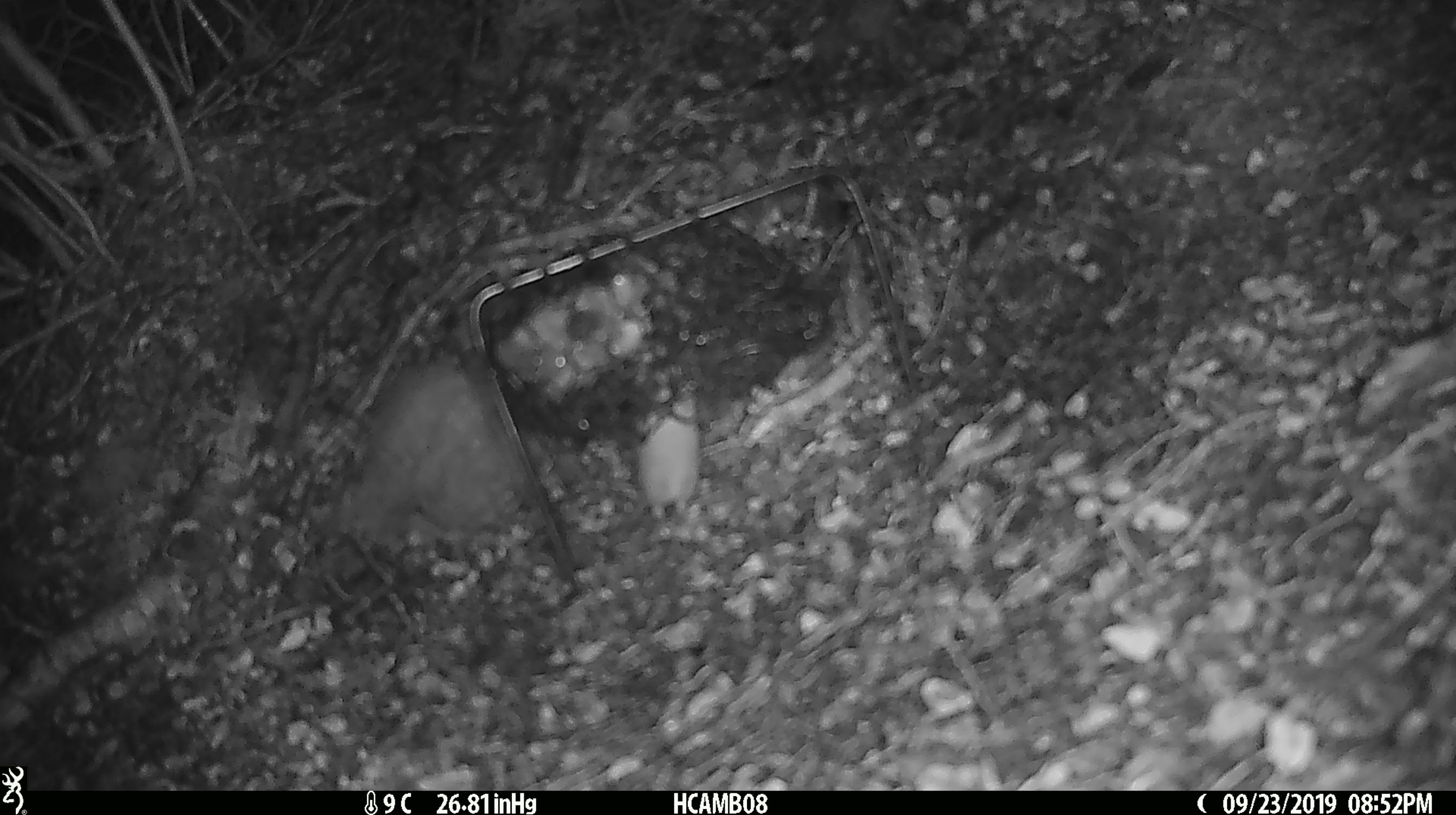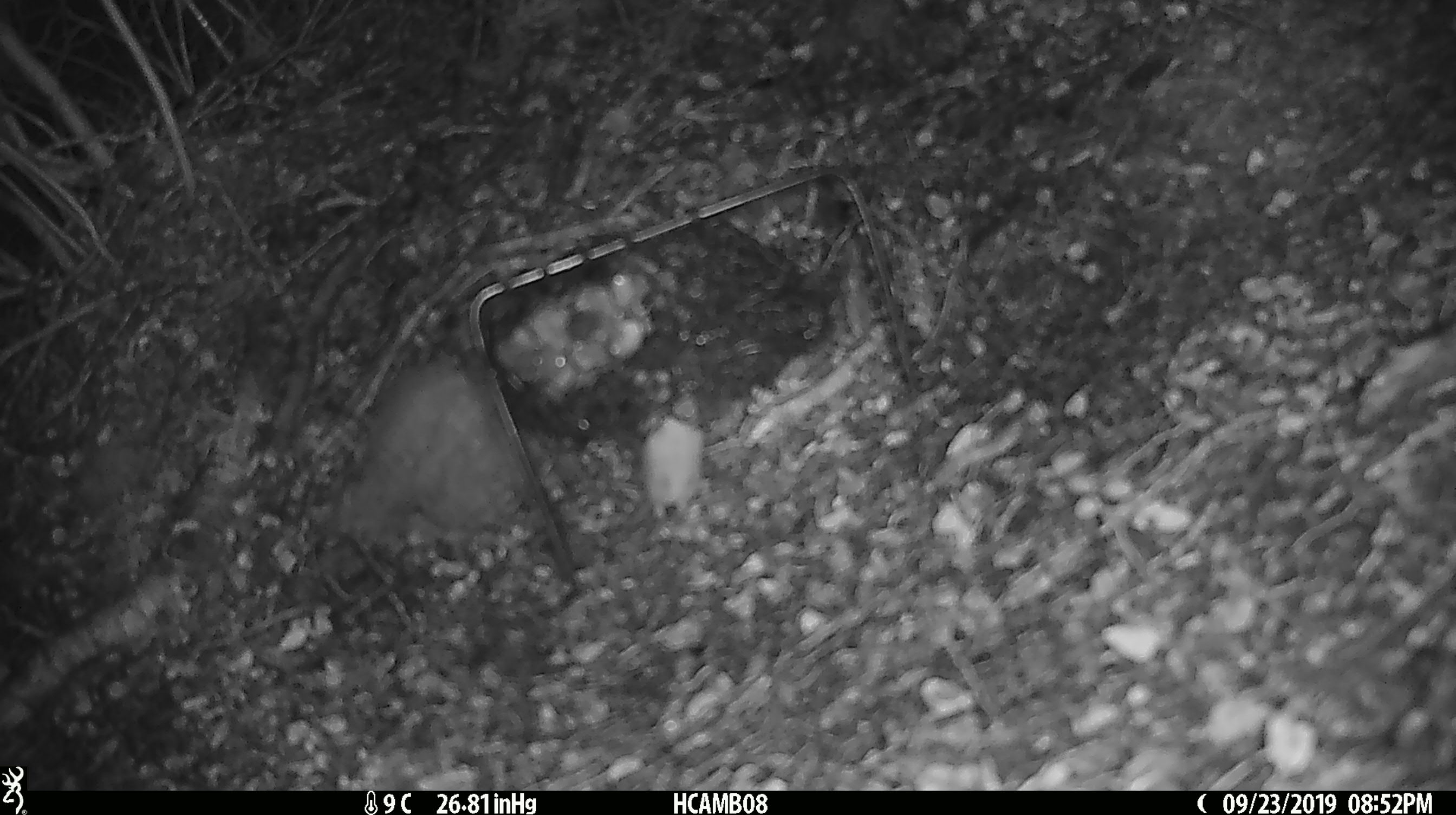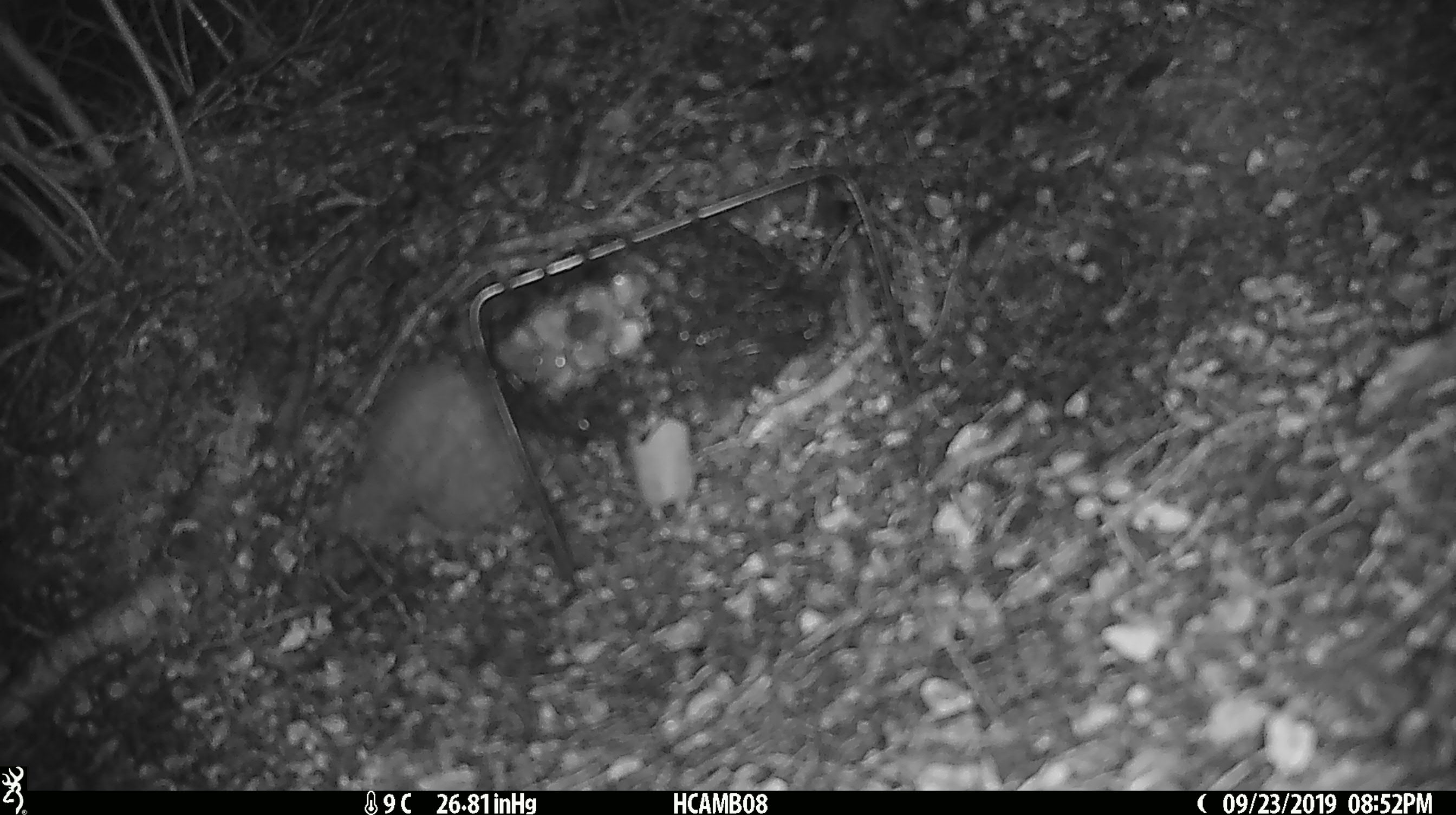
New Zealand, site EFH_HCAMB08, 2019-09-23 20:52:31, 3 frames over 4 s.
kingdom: Animalia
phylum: Chordata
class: Mammalia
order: Rodentia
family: Muridae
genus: Mus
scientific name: Mus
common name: mouse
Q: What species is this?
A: Mouse (Mus).